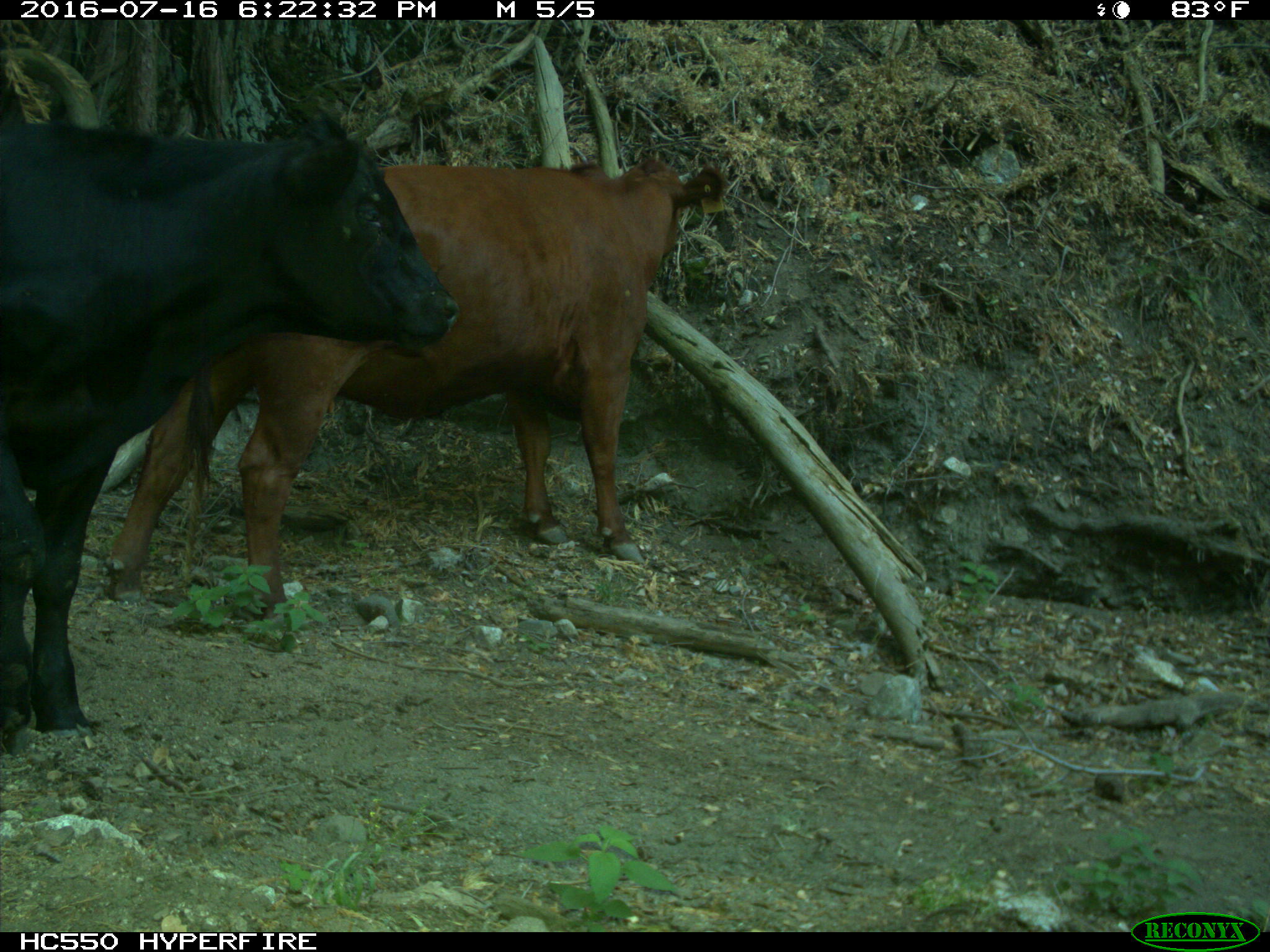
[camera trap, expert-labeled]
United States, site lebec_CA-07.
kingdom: Animalia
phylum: Chordata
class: Mammalia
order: Artiodactyla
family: Bovidae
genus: Bos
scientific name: Bos taurus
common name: domestic cow